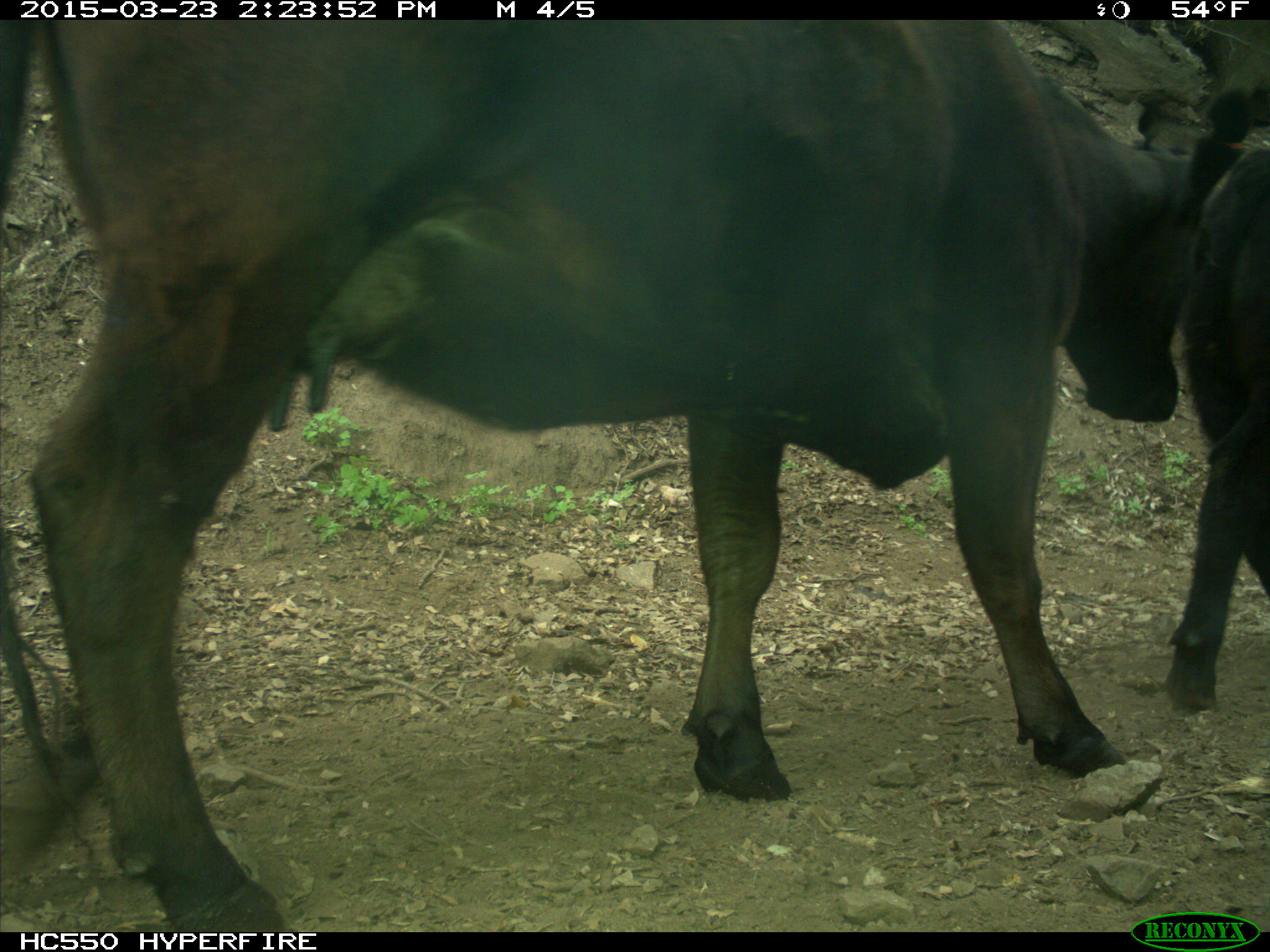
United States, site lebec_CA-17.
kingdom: Animalia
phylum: Chordata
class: Mammalia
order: Artiodactyla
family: Bovidae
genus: Bos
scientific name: Bos taurus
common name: domestic cow